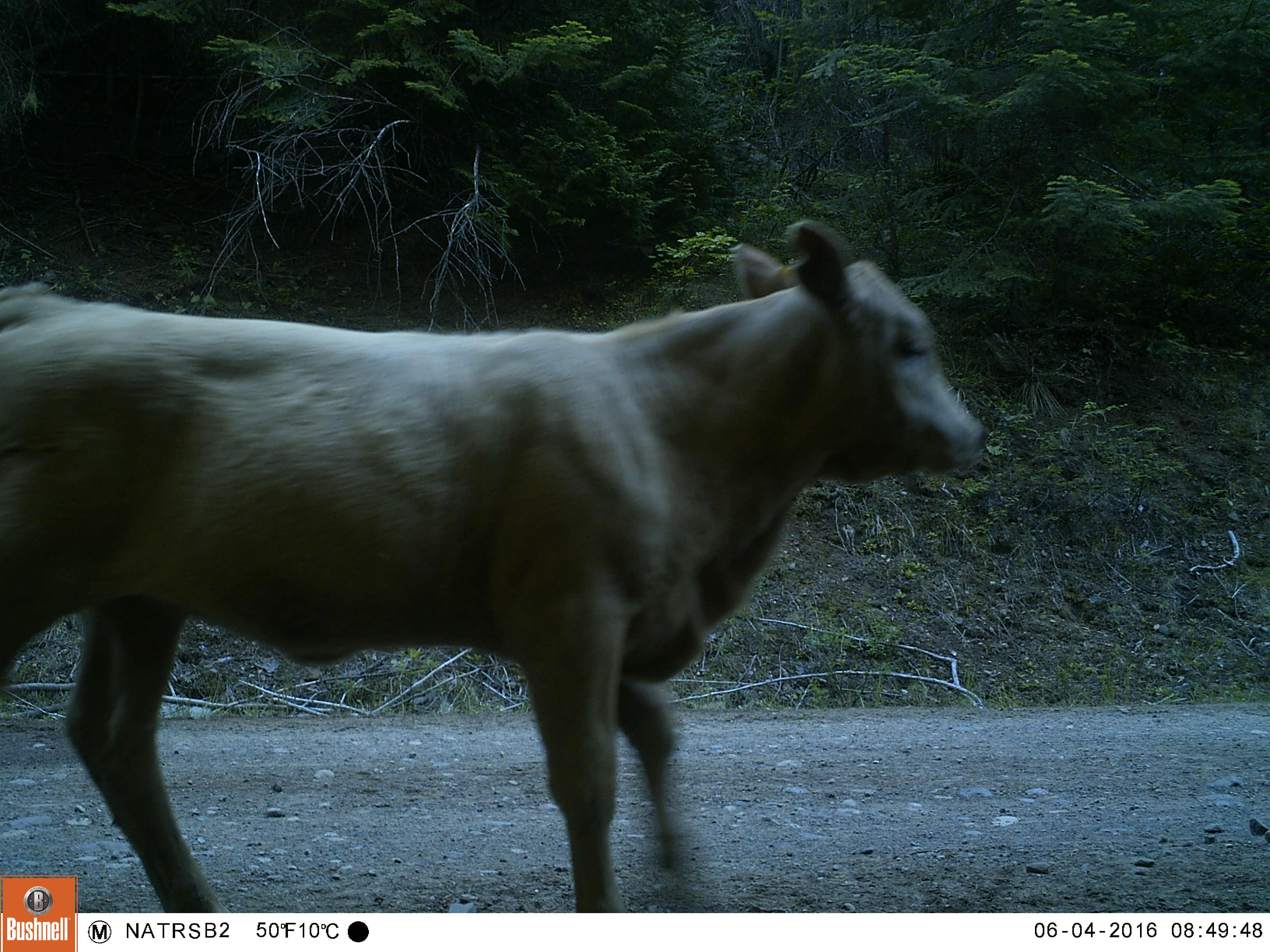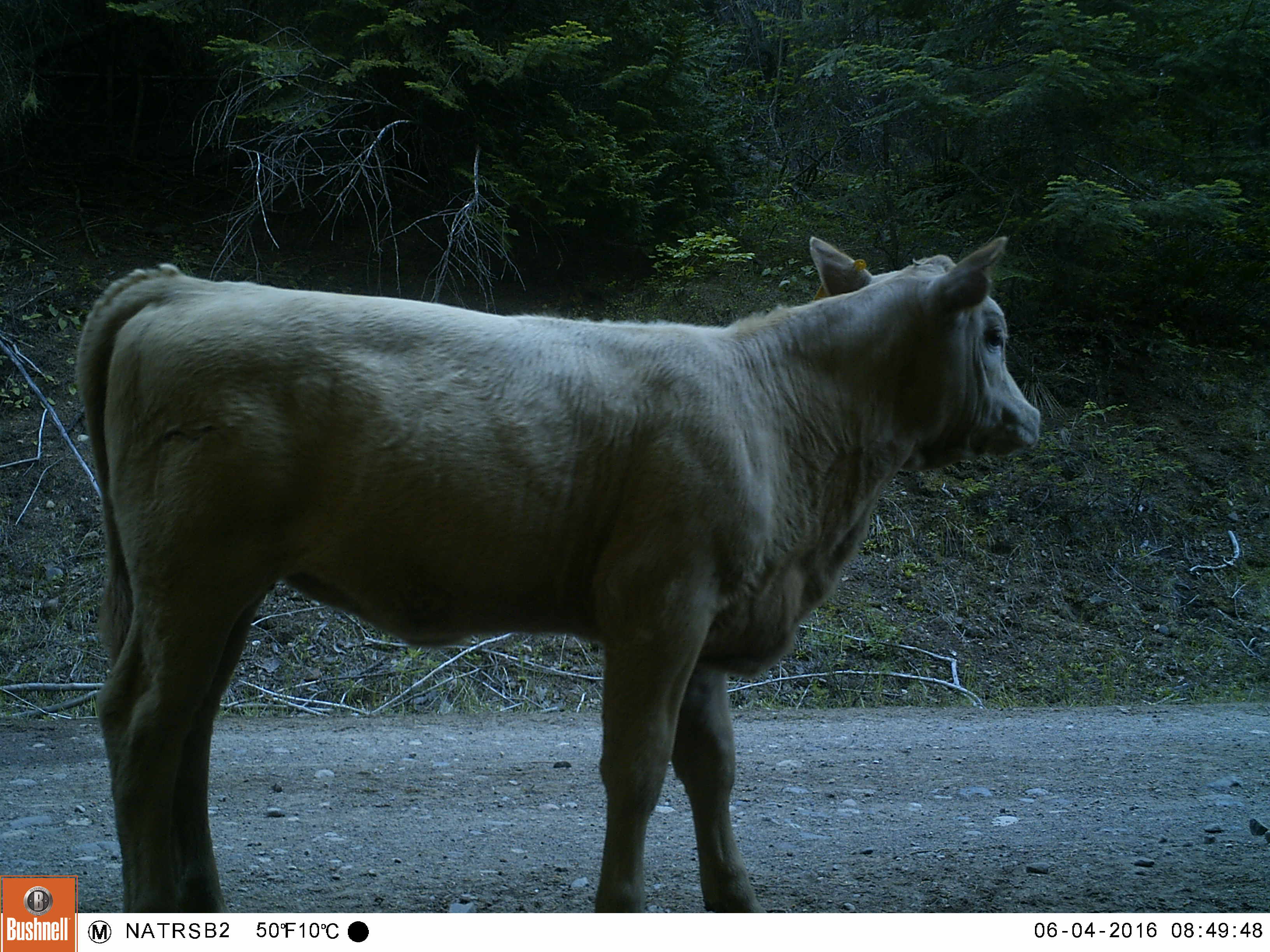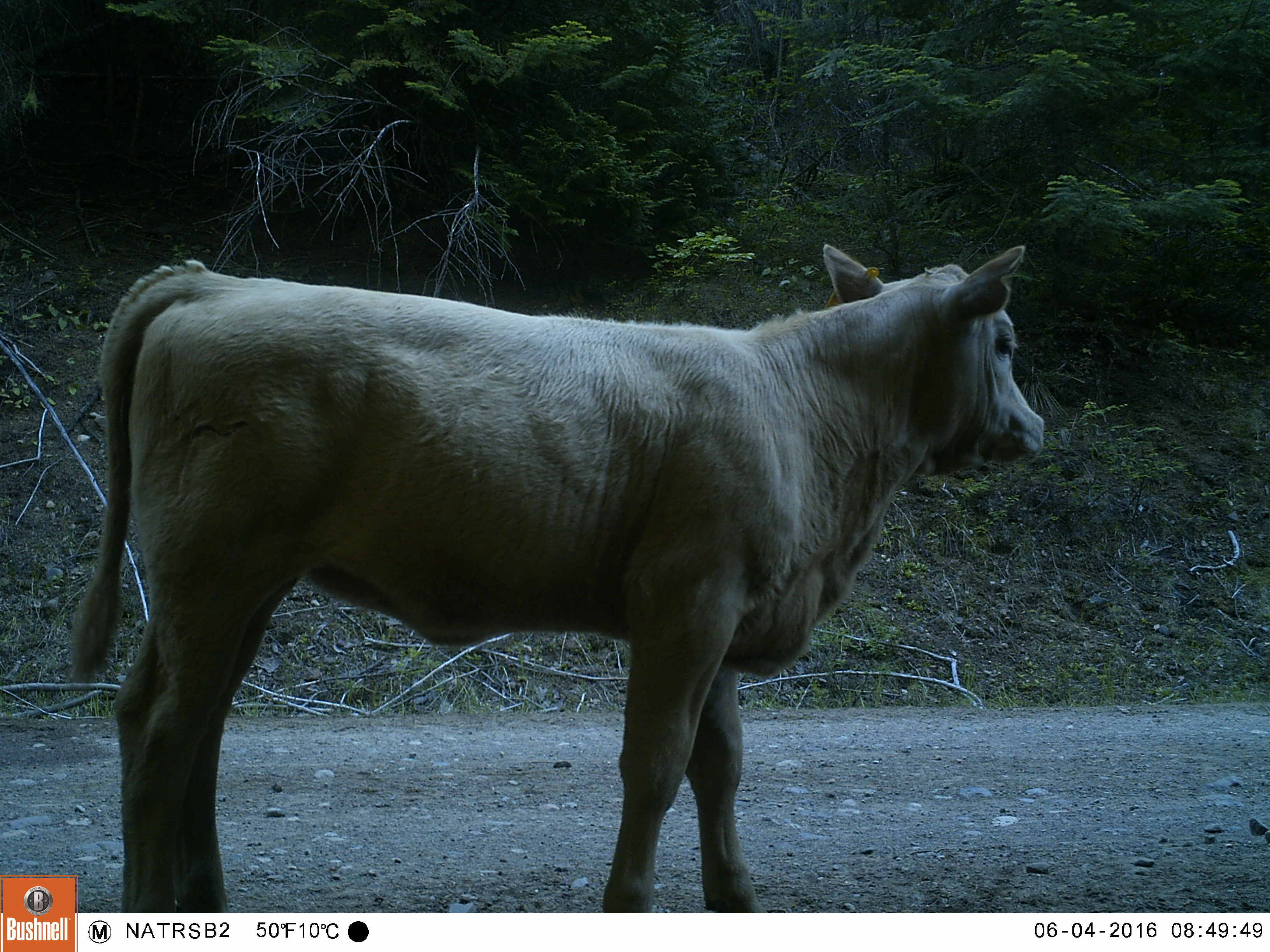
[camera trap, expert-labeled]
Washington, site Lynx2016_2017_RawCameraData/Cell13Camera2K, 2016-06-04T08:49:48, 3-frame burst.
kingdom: Animalia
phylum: Chordata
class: Mammalia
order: Artiodactyla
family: Bovidae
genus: Bos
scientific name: Bos taurus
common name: domestic cattle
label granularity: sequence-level